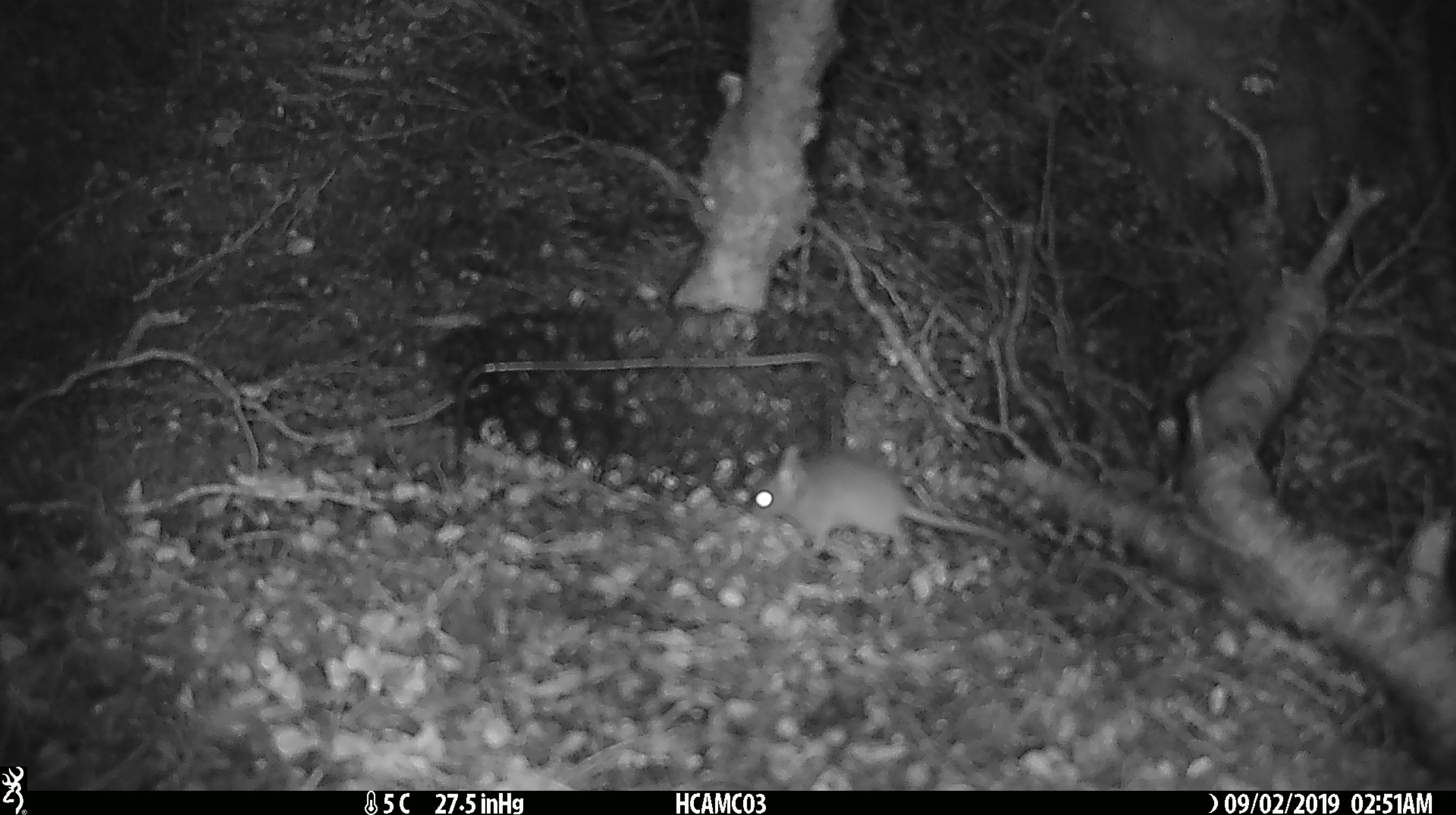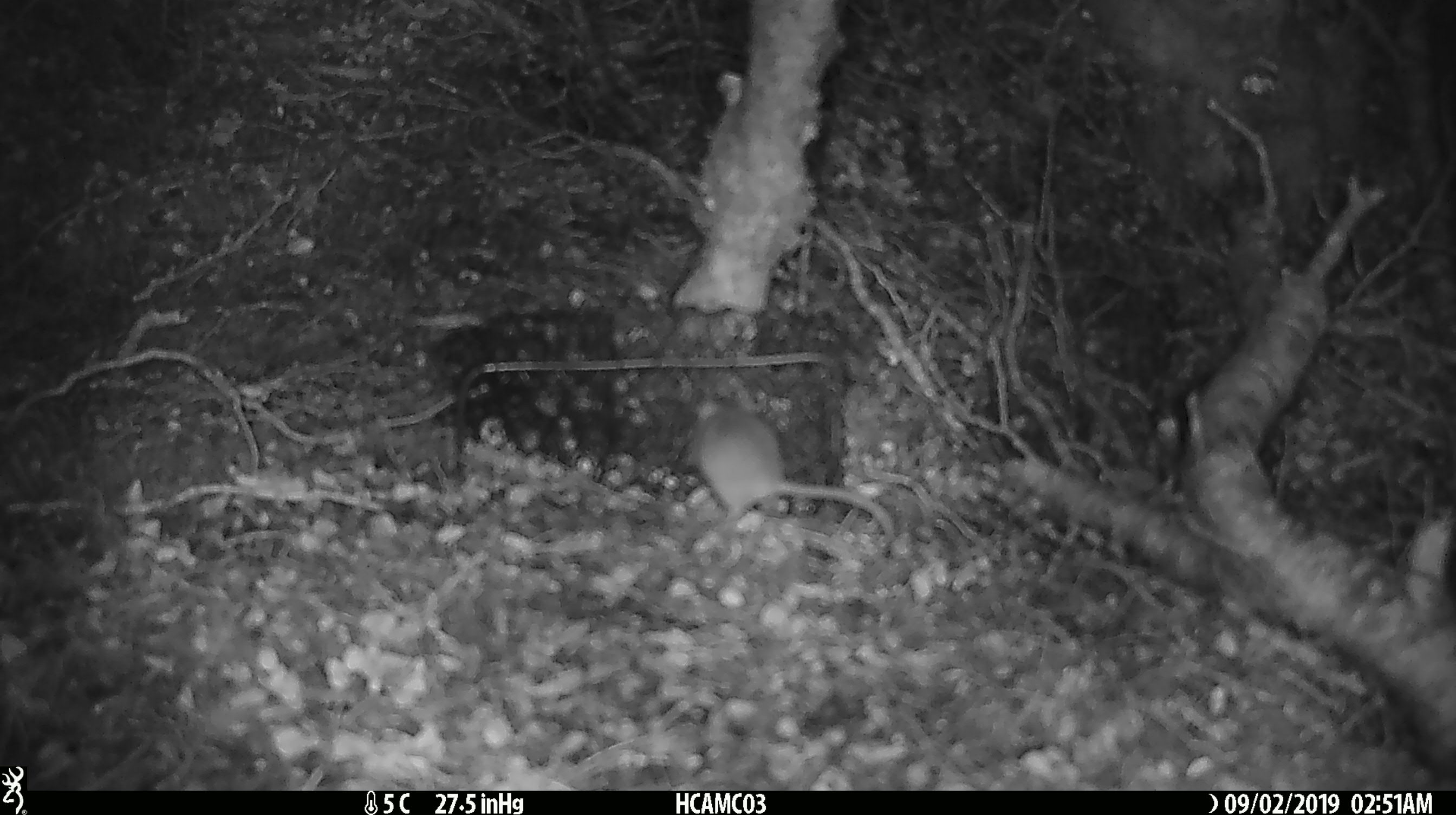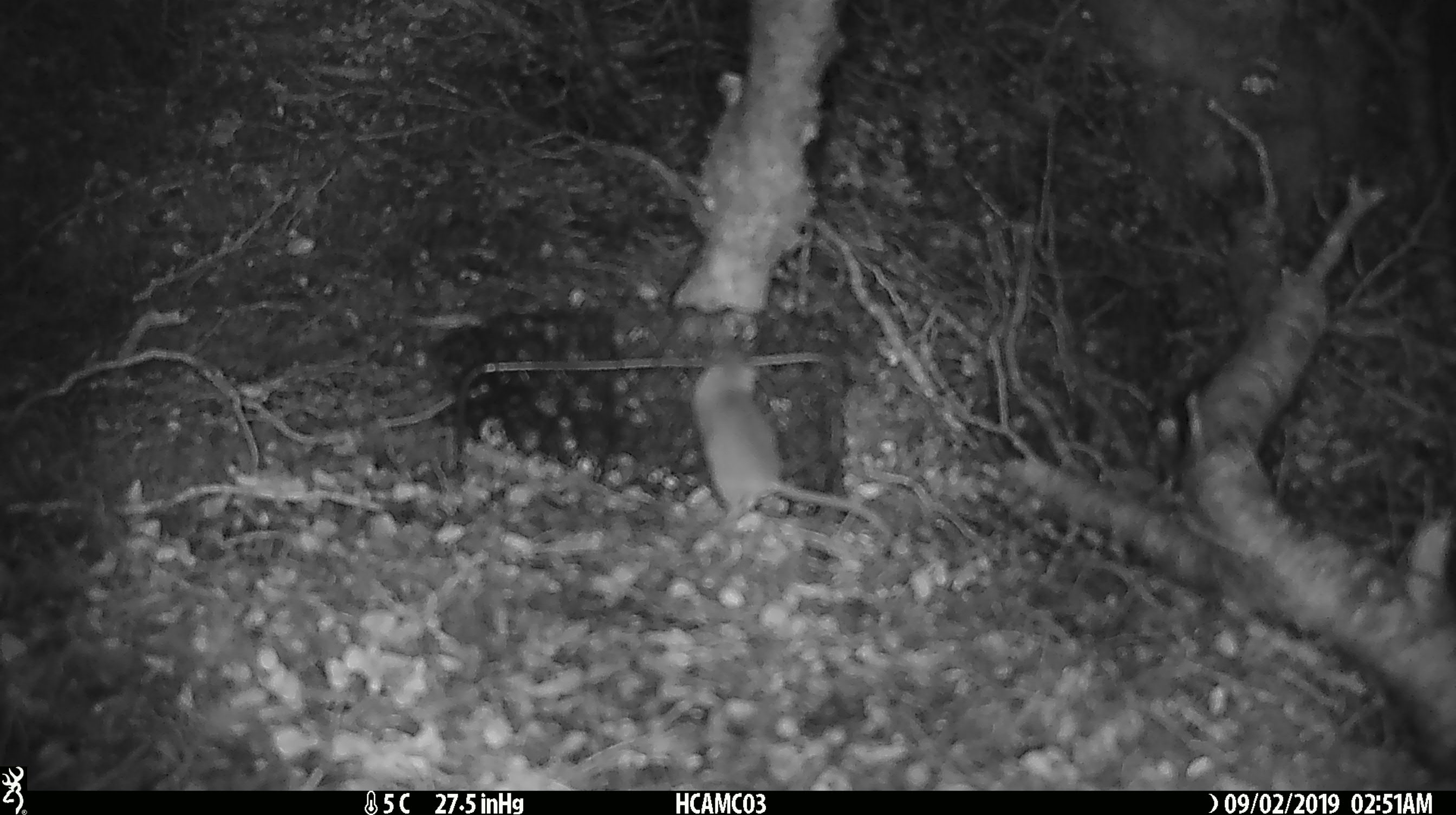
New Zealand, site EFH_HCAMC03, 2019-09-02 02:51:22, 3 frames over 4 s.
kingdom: Animalia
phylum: Chordata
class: Mammalia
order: Rodentia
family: Muridae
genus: Mus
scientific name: Mus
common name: mouse